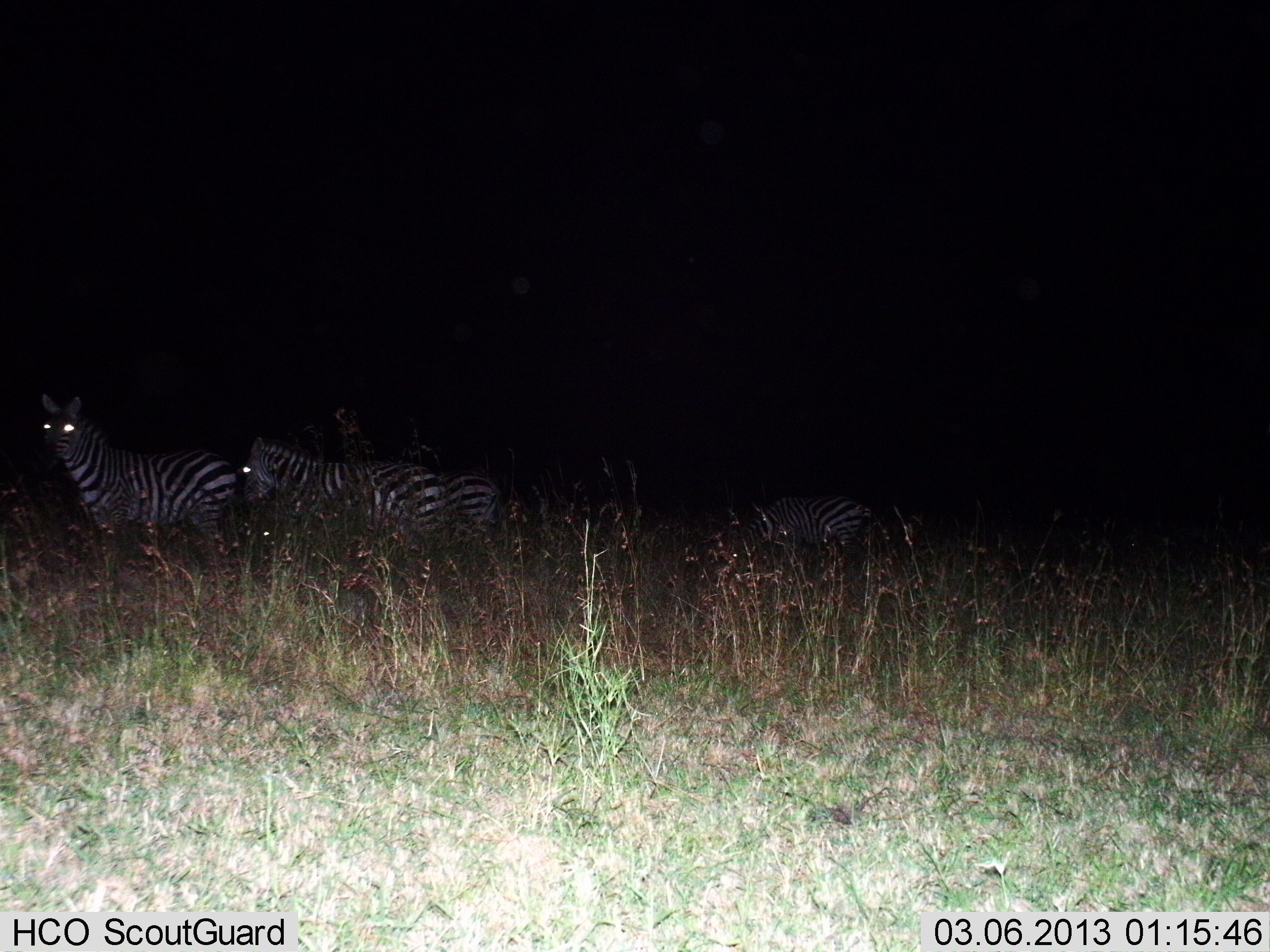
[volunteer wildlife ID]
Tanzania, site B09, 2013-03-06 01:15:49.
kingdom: Animalia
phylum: Chordata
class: Mammalia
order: Perissodactyla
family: Equidae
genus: Equus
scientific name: Equus quagga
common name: plains zebra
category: zebra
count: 4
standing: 85%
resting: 12%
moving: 12%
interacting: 0%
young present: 0%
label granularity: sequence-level